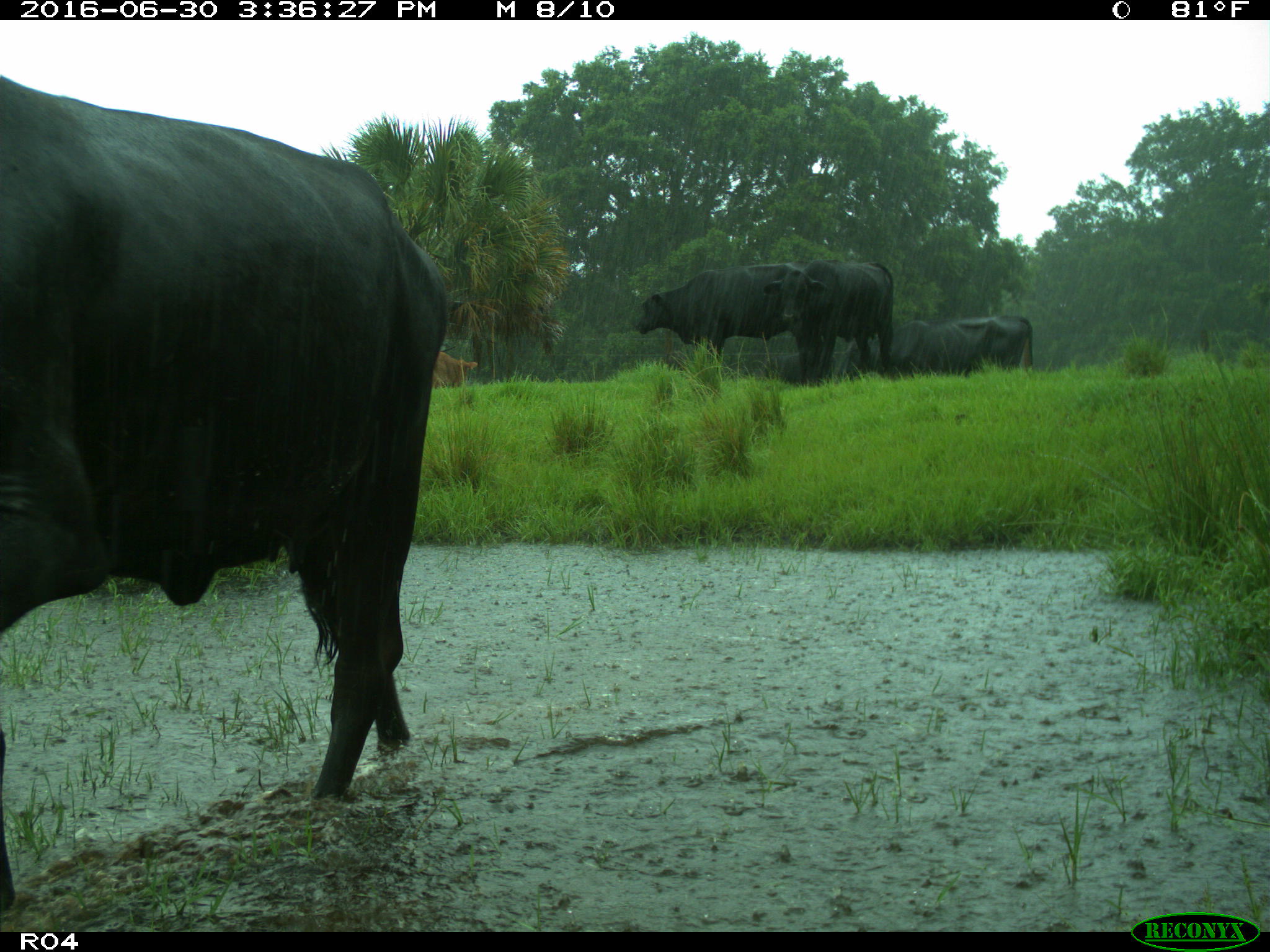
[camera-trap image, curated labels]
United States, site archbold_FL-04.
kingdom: Animalia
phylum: Chordata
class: Mammalia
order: Artiodactyla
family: Bovidae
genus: Bos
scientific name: Bos taurus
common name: domestic cow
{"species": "Bos taurus (domestic cow)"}